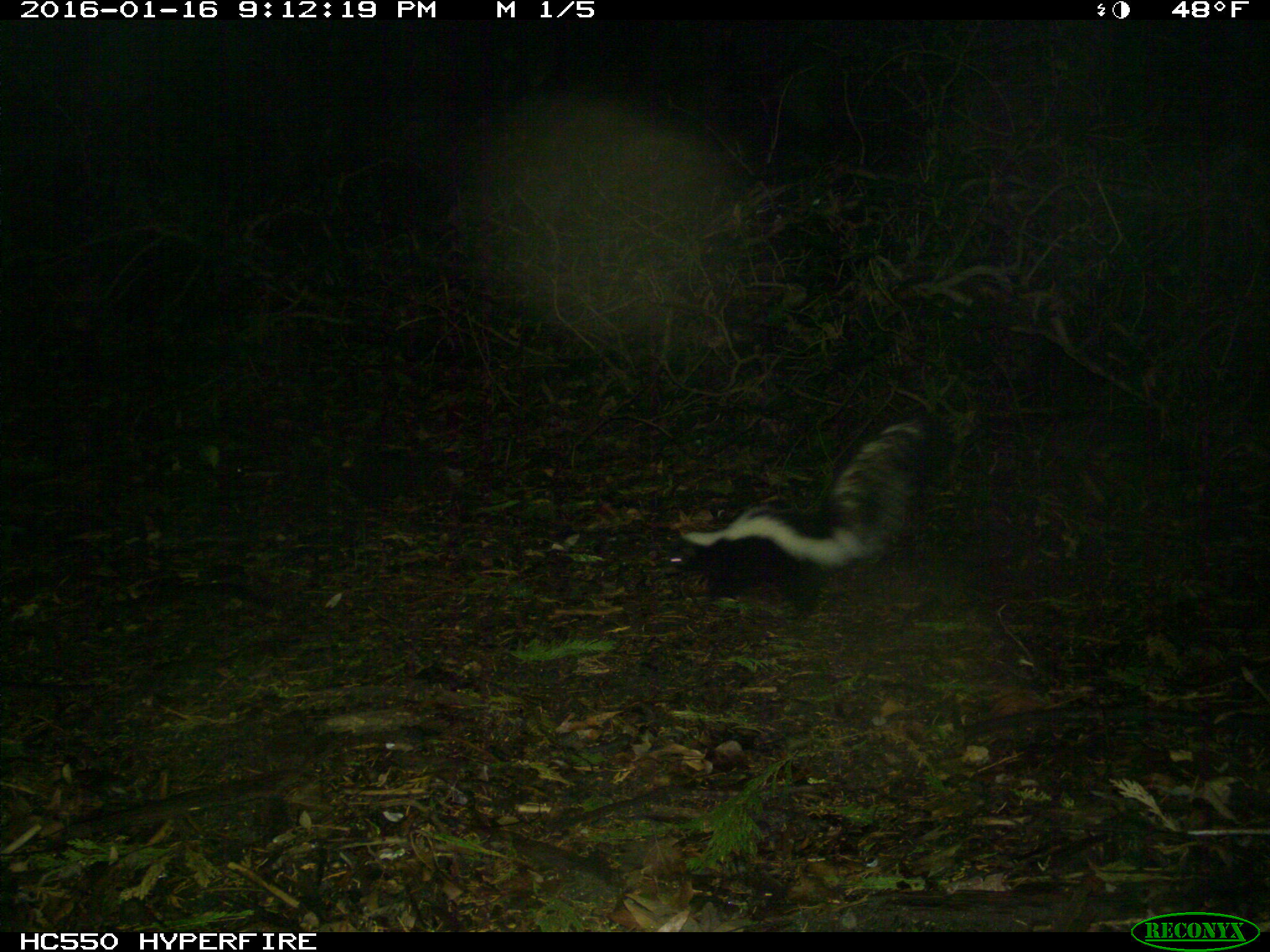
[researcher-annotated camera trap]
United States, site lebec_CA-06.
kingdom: Animalia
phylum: Chordata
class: Mammalia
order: Carnivora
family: Mephitidae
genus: Mephitis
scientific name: Mephitis mephitis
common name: striped skunk